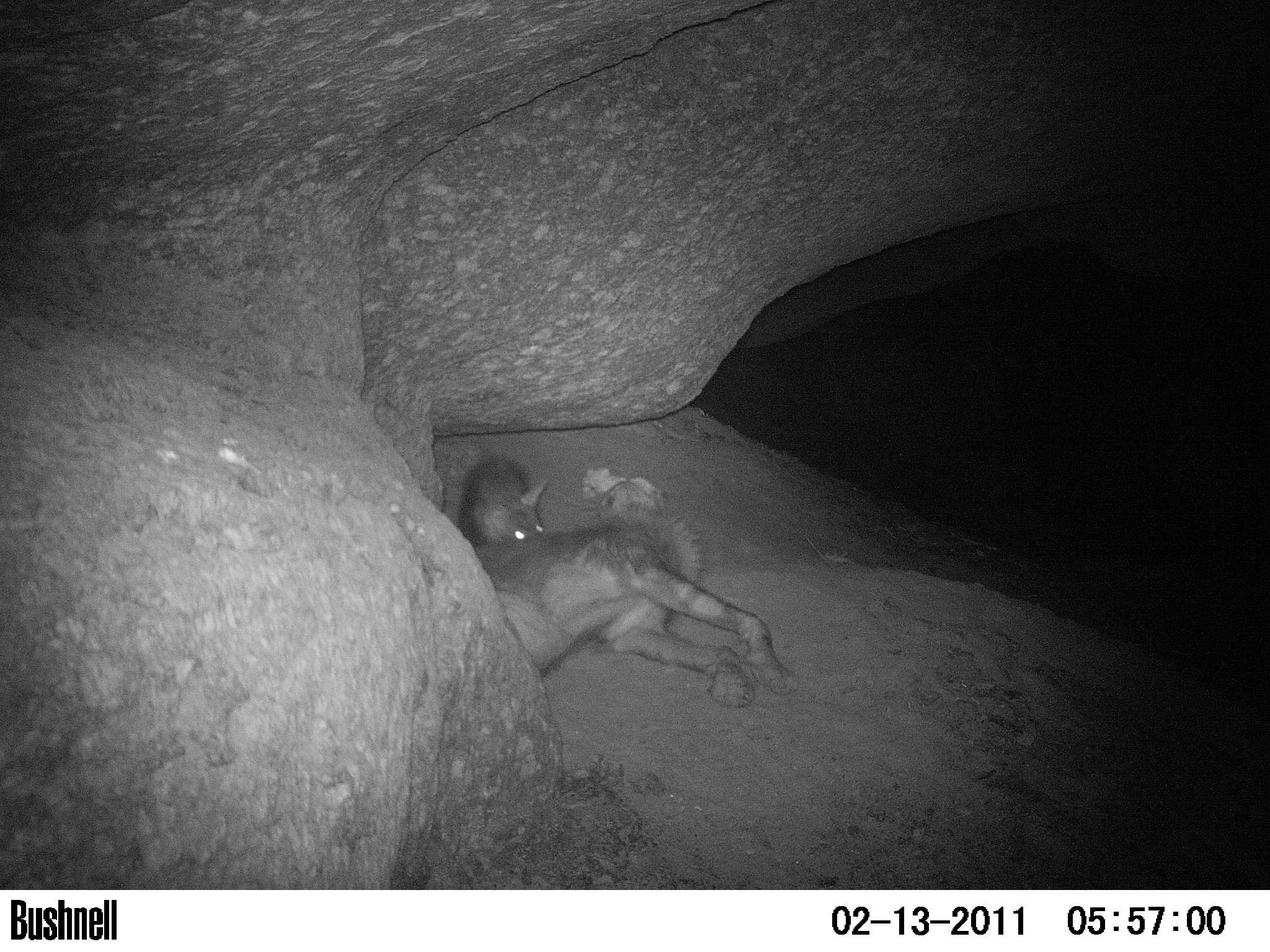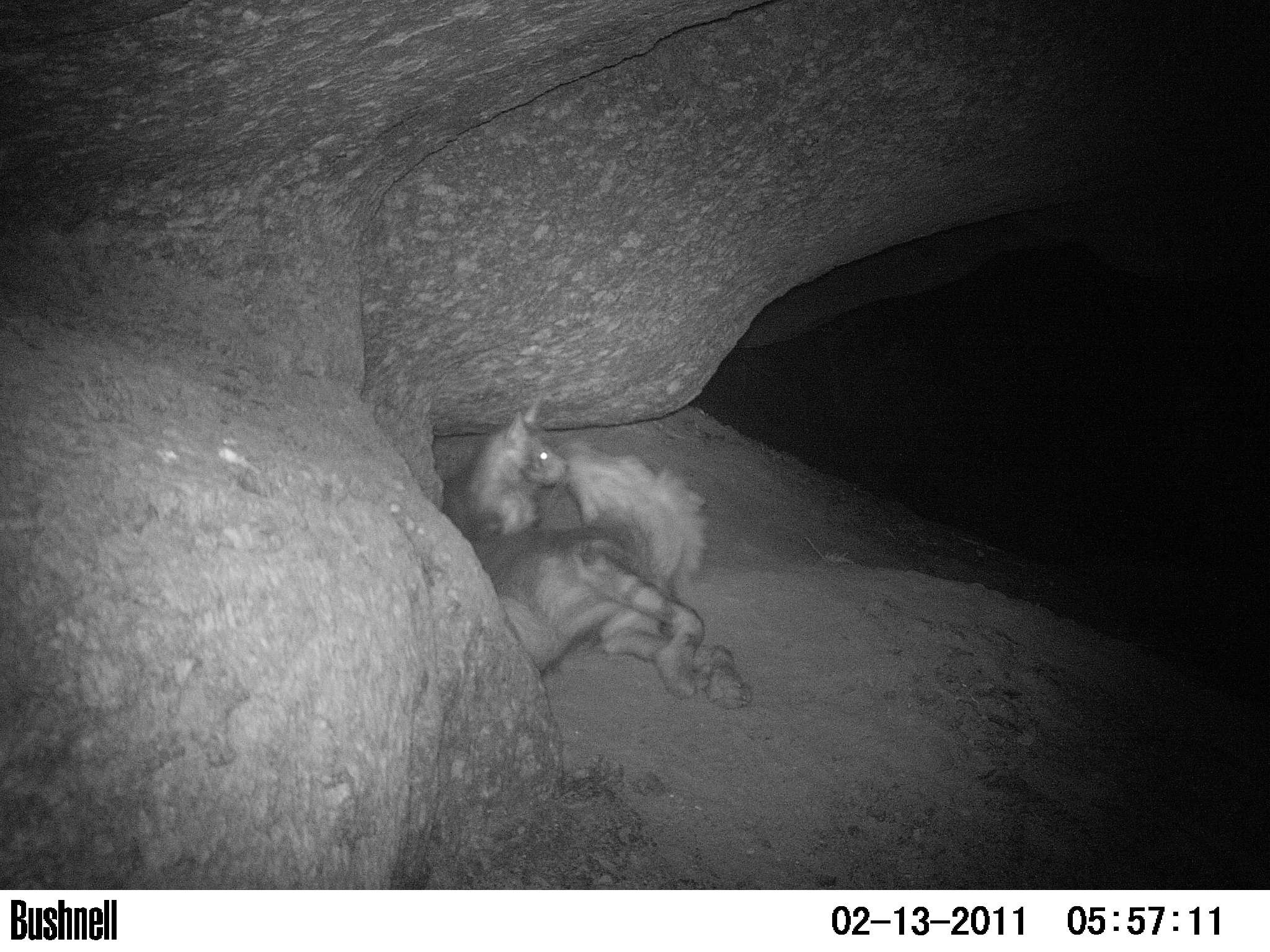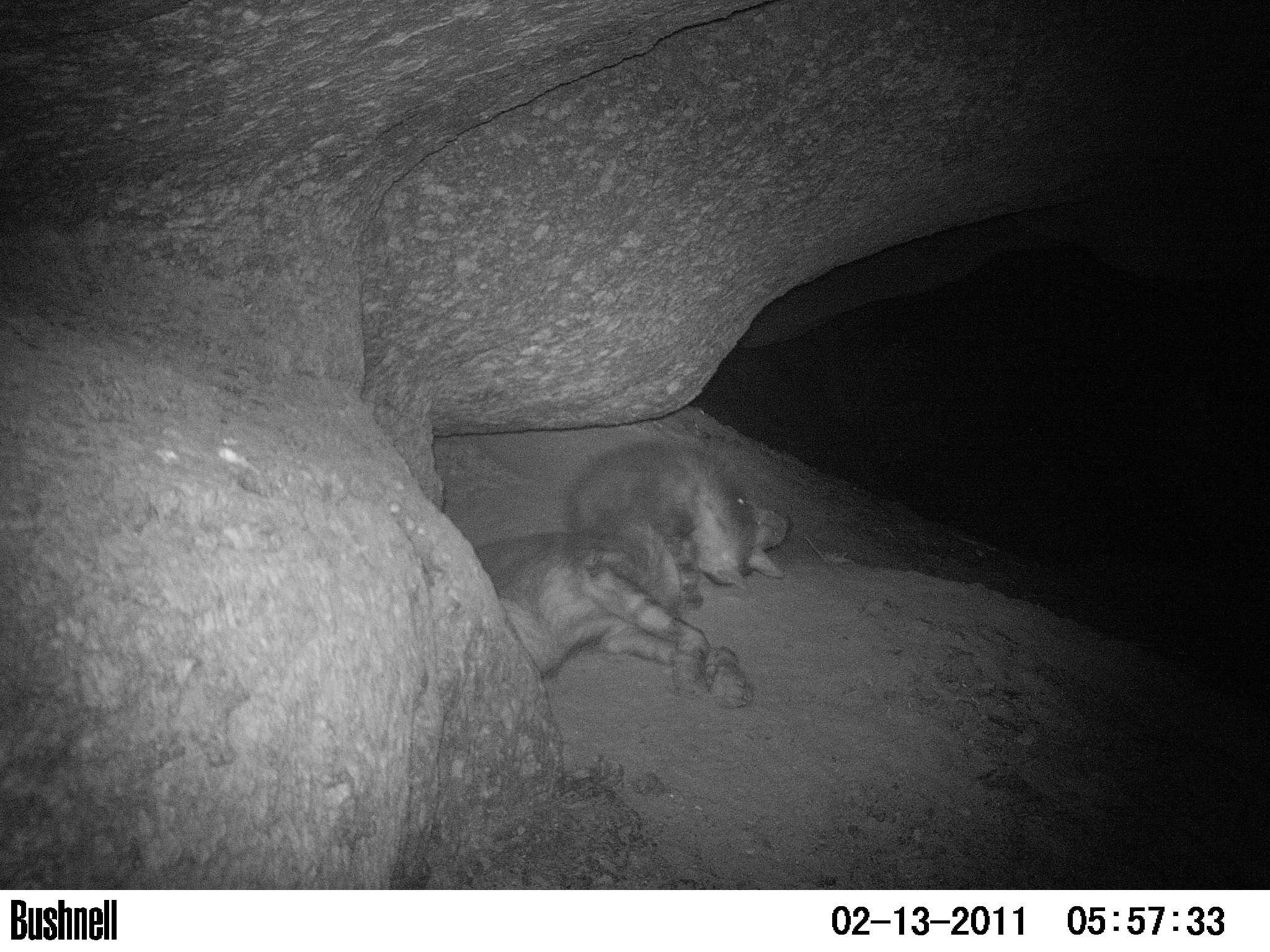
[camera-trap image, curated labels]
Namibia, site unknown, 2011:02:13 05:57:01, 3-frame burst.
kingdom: Animalia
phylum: Chordata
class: Mammalia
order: Carnivora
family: Hyaenidae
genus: Parahyaena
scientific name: Parahyaena brunnea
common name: brown hyena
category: hyaena brunnea